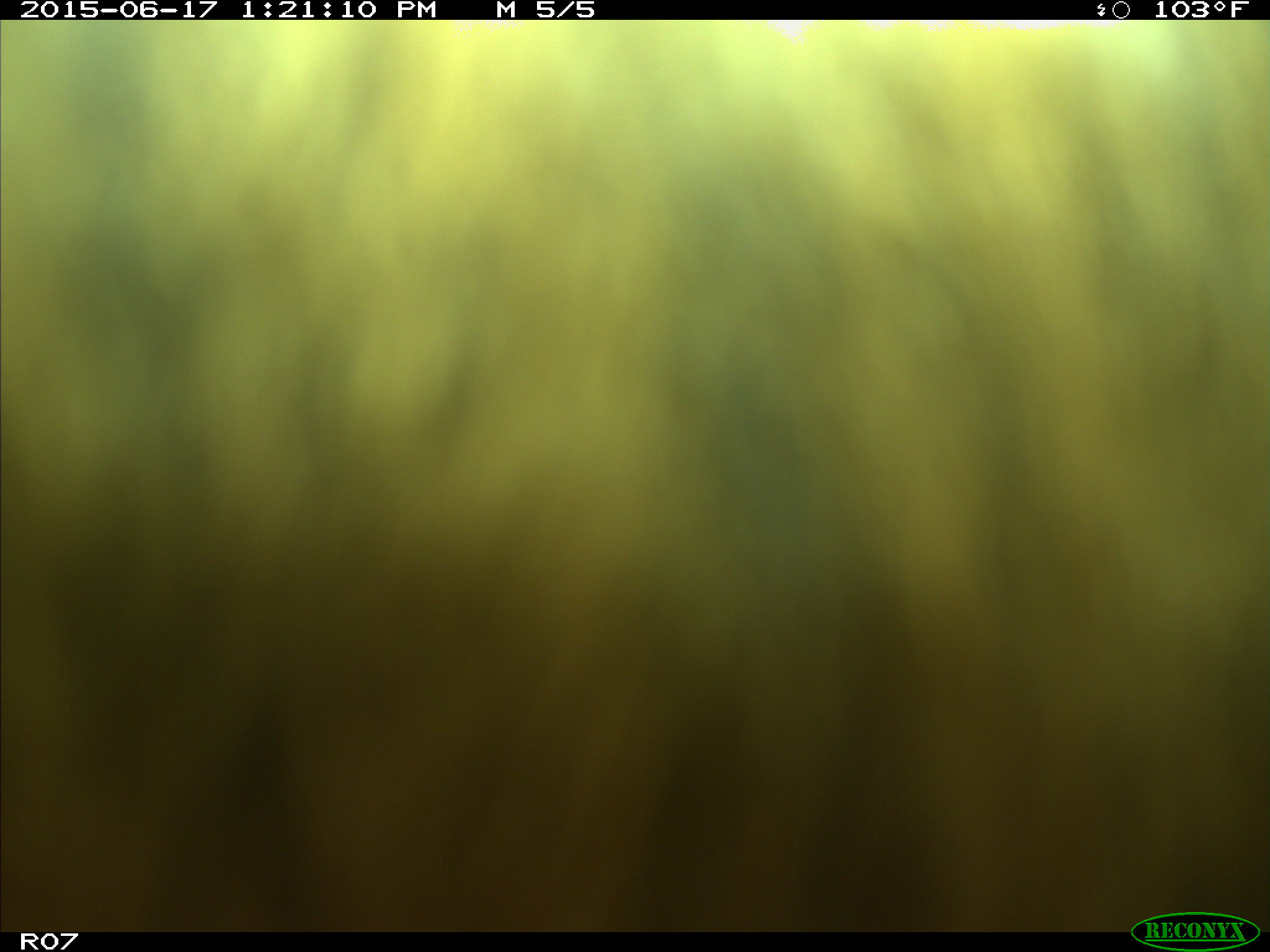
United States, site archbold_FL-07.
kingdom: Animalia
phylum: Chordata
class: Mammalia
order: Artiodactyla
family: Bovidae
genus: Bos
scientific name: Bos taurus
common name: domestic cow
Bos taurus (domestic cow).